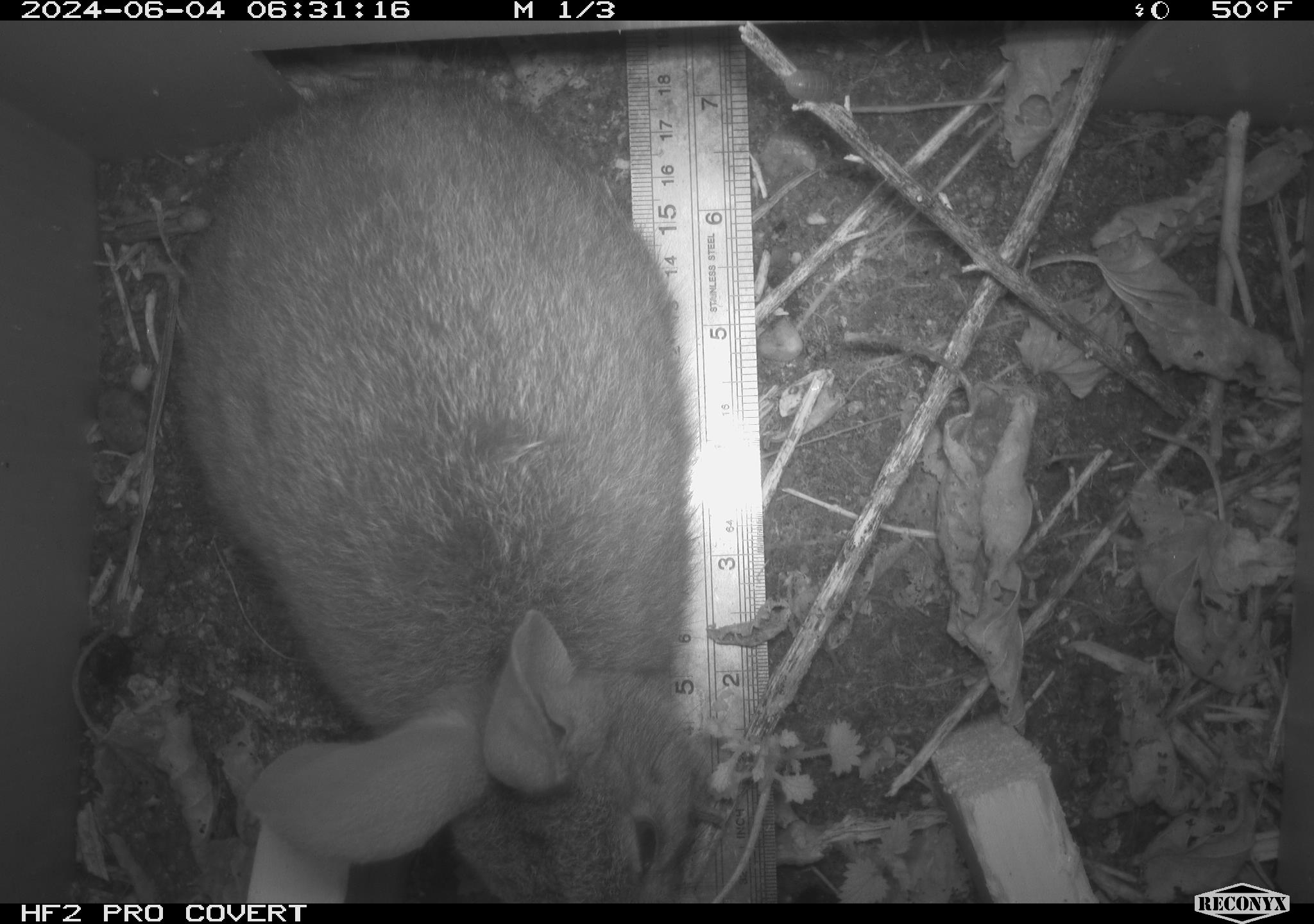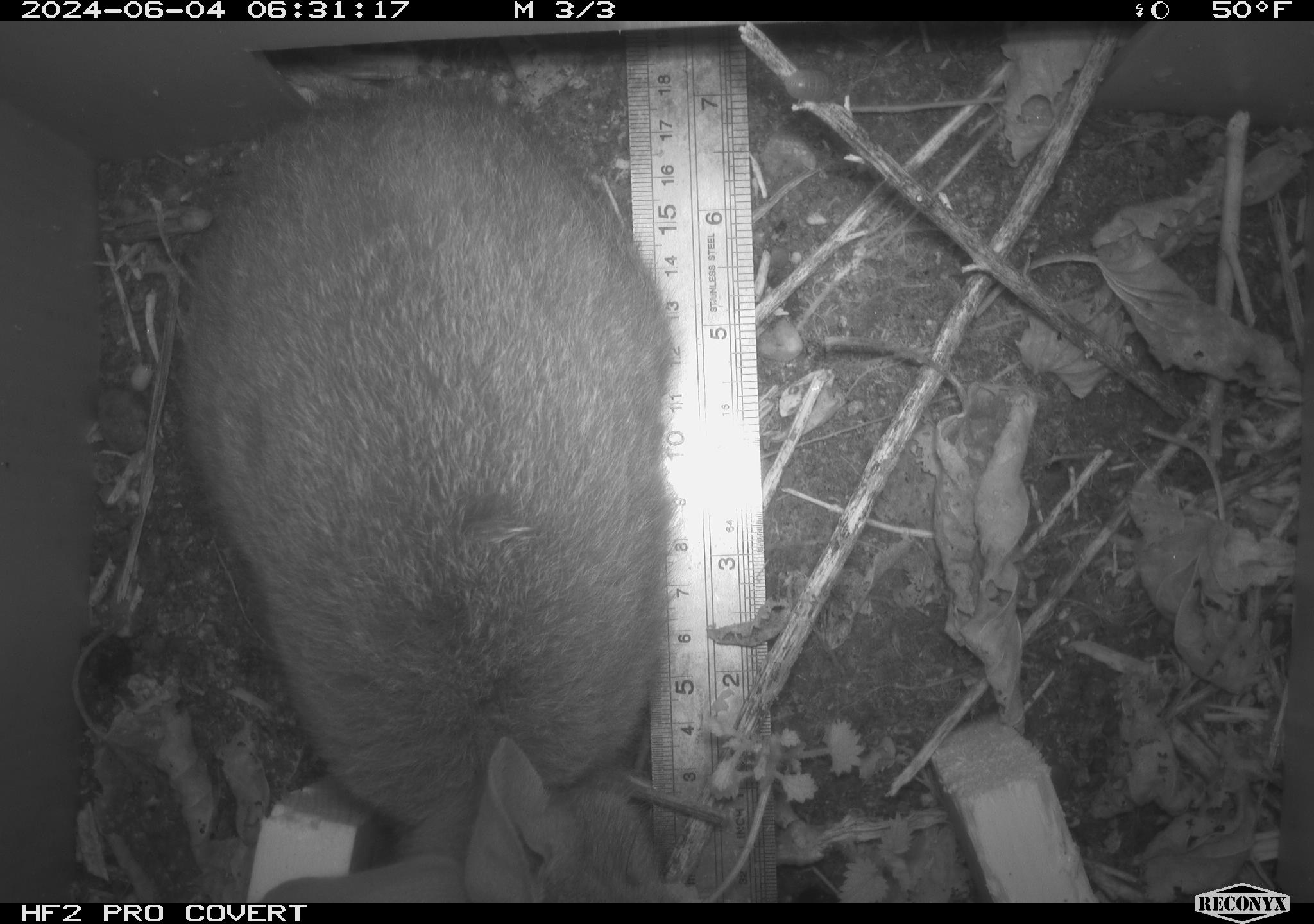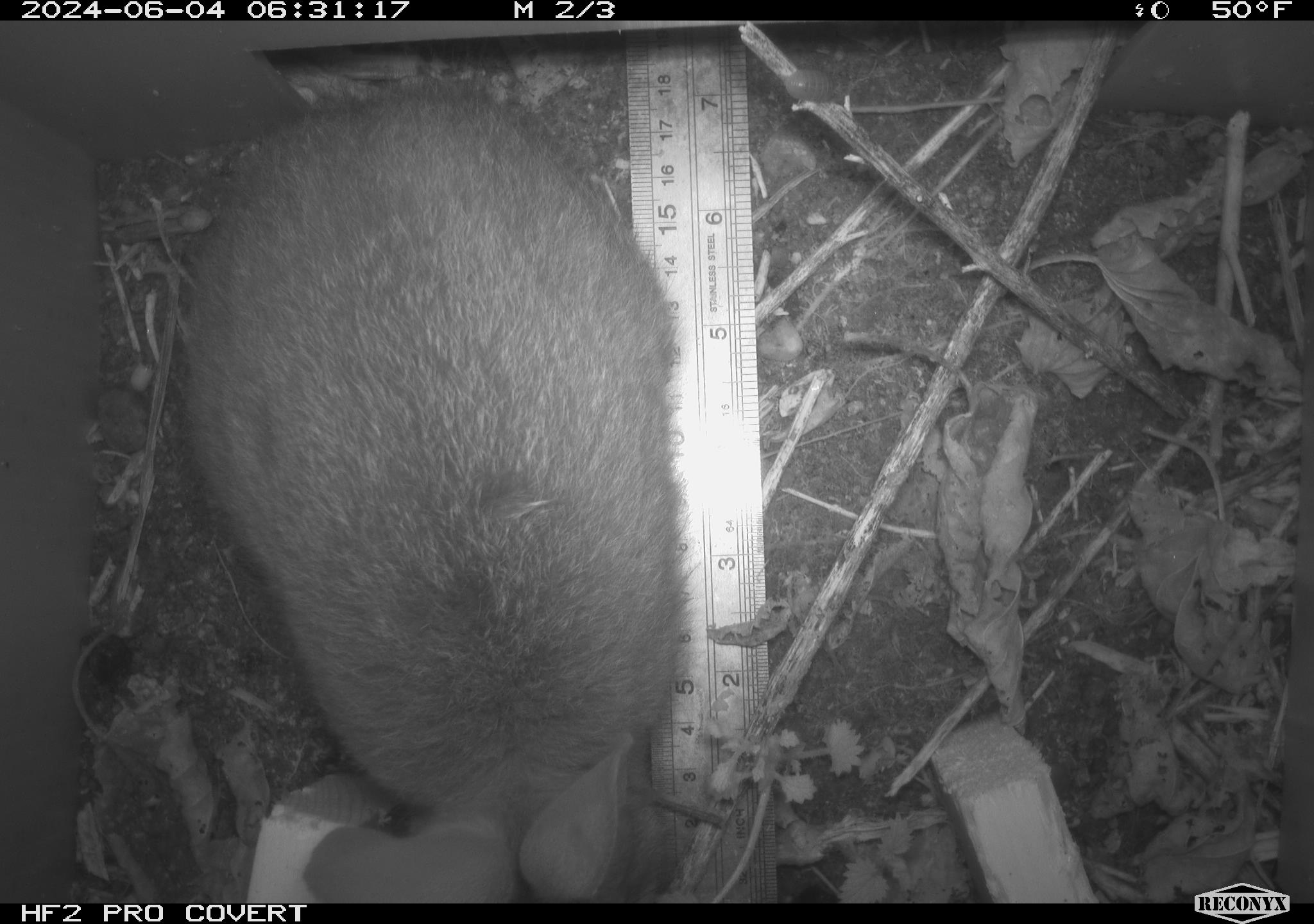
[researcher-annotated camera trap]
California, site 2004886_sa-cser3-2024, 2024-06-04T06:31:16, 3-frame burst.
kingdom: Animalia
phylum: Chordata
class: Mammalia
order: Lagomorpha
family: Leporidae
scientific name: Leporidae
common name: rabbit or hare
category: rabbit and hare family